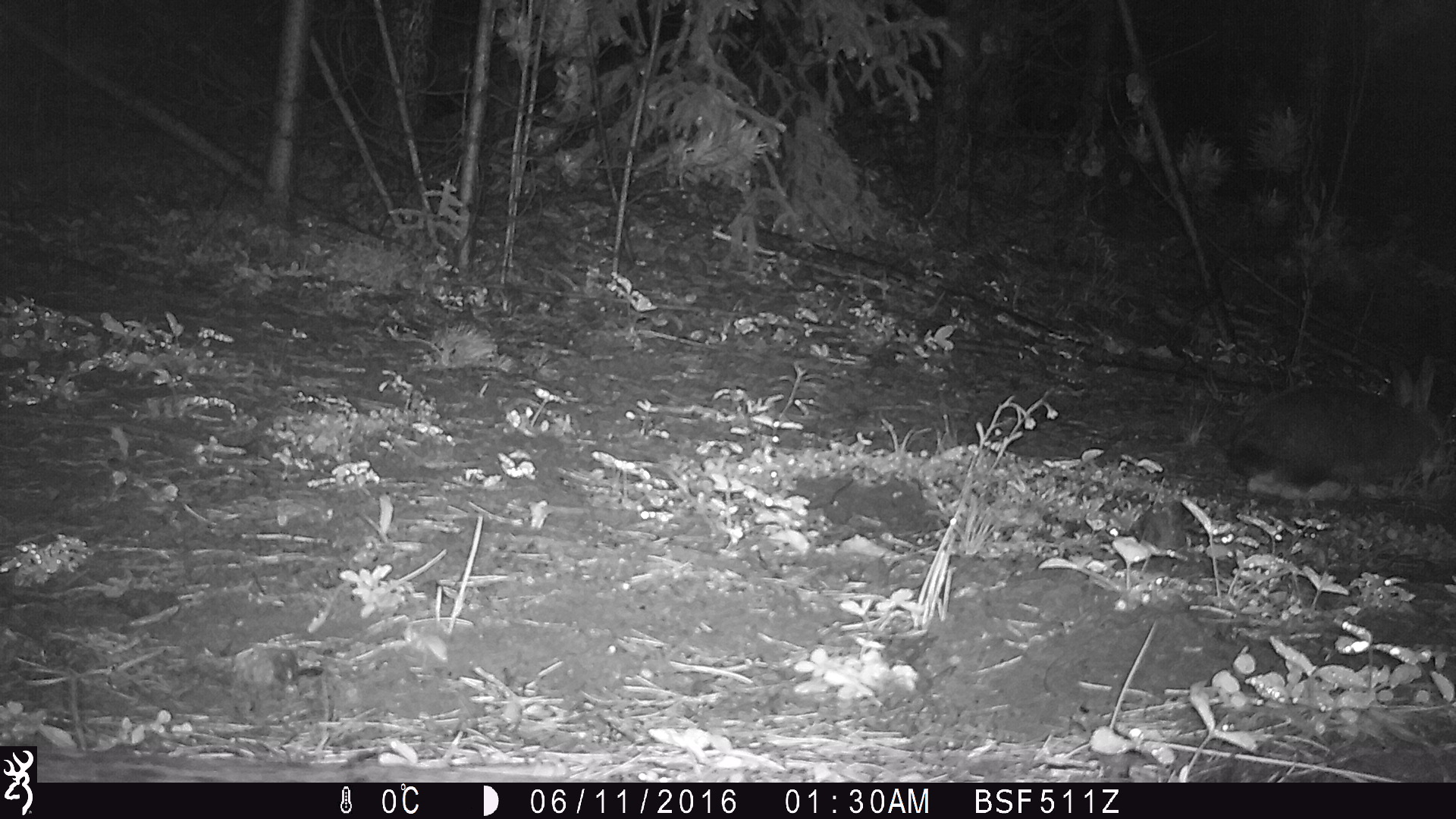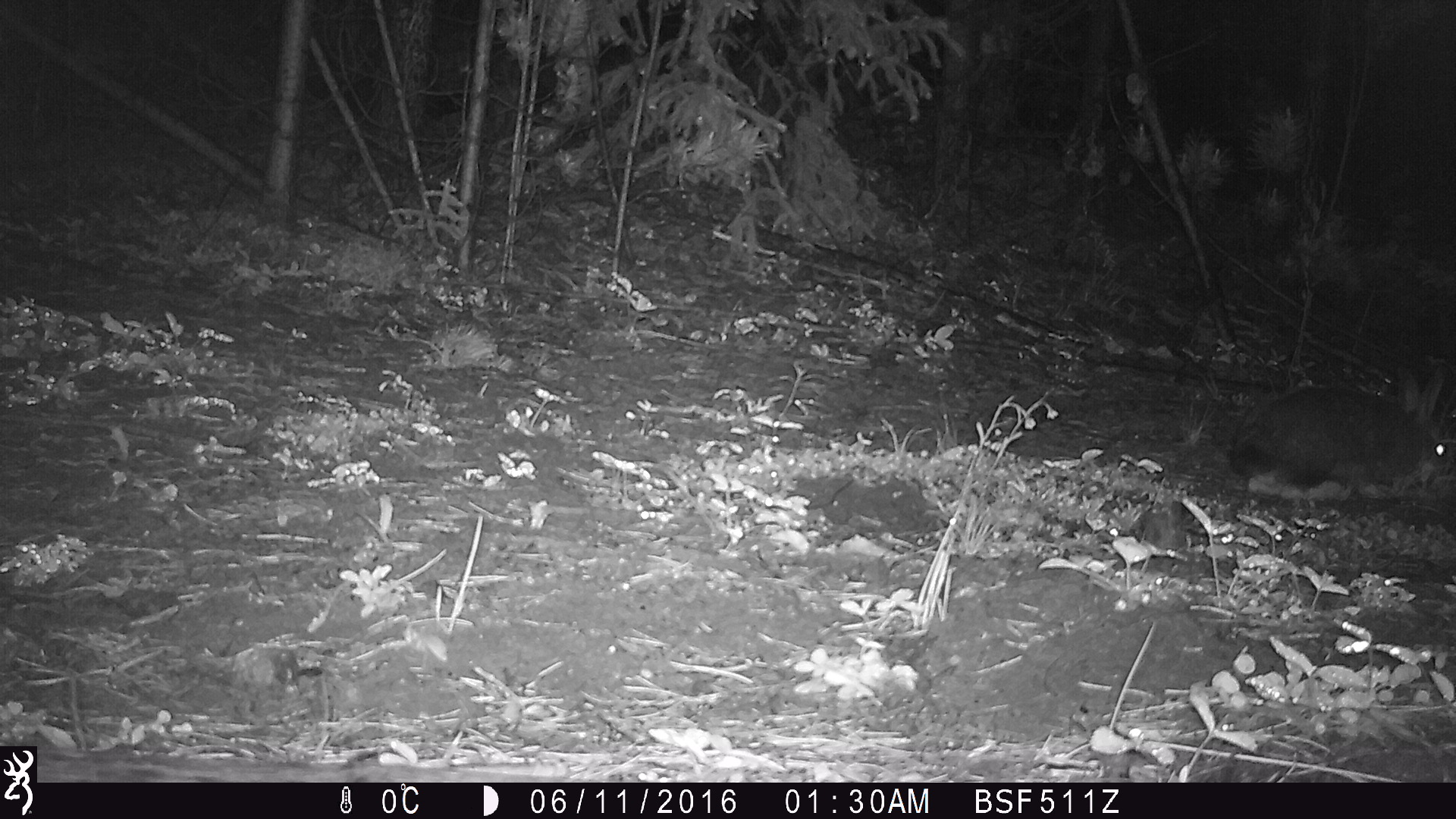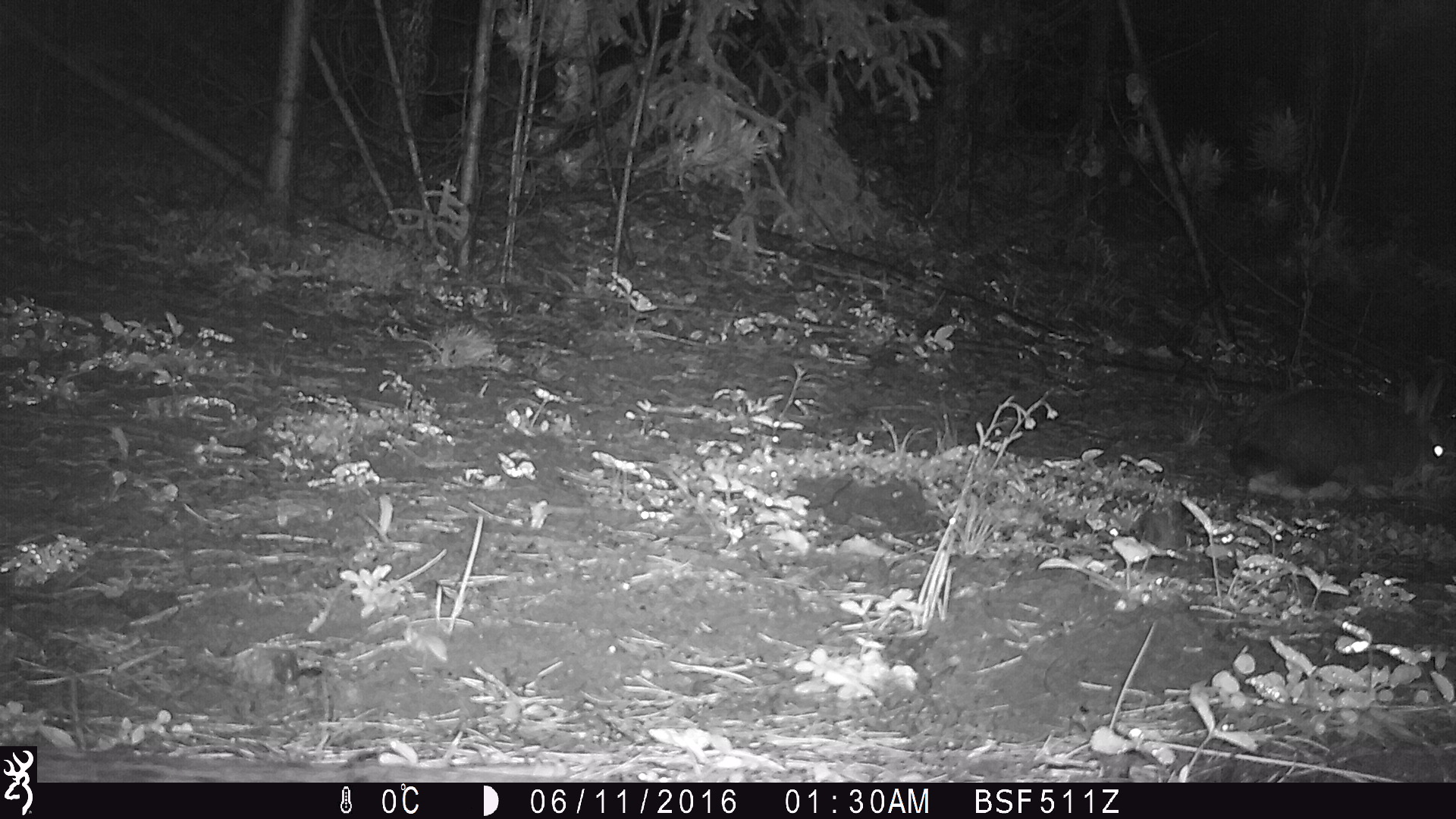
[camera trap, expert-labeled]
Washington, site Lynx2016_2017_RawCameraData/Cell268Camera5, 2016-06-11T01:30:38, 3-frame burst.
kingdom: Animalia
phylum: Chordata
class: Mammalia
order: Lagomorpha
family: Leporidae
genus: Lepus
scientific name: Lepus americanus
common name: snowshoe hare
Lepus americanus (snowshoe hare). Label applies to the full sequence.